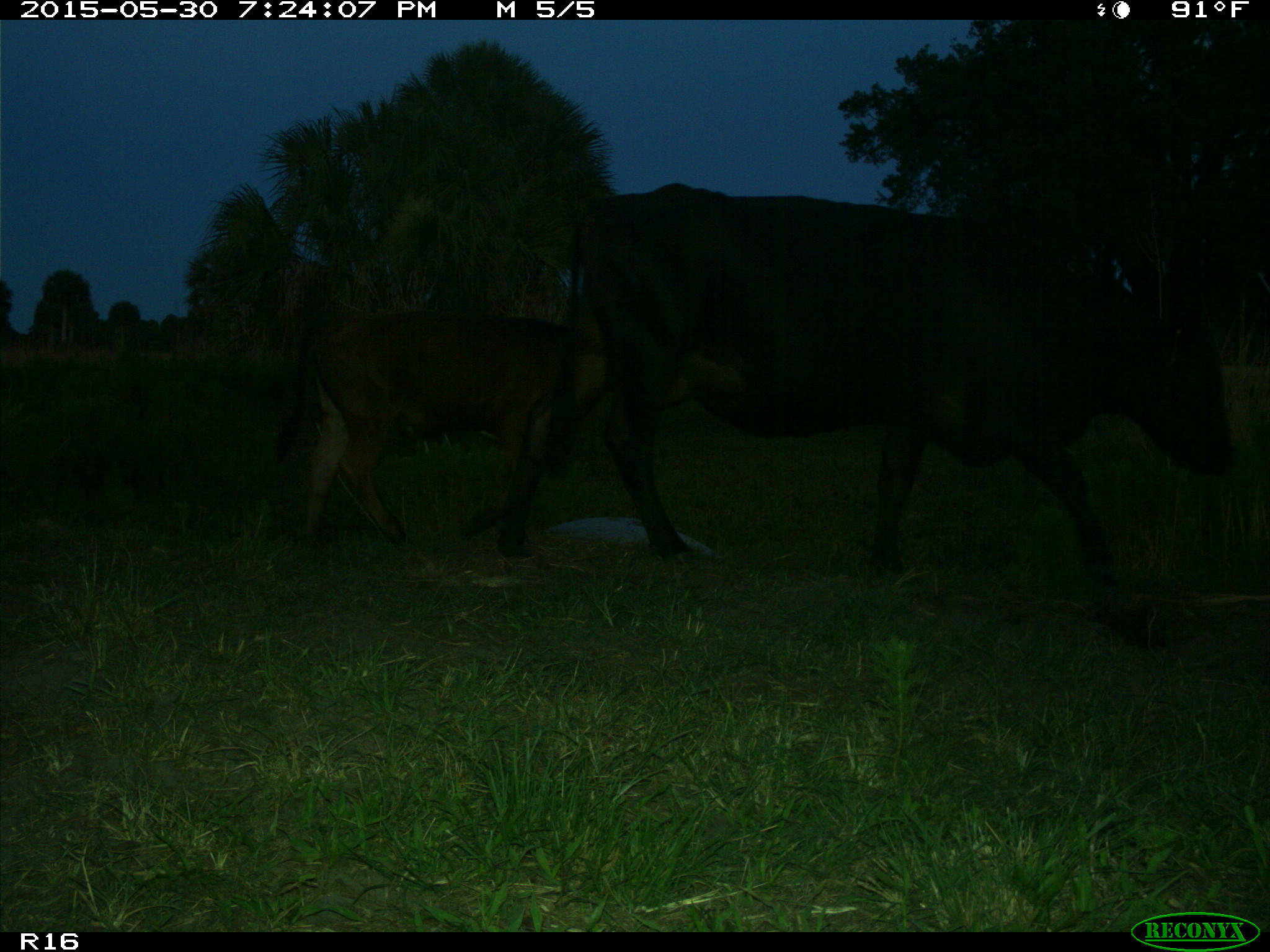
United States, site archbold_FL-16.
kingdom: Animalia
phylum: Chordata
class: Mammalia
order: Artiodactyla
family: Bovidae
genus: Bos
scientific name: Bos taurus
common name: domestic cow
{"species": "Bos taurus (domestic cow)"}